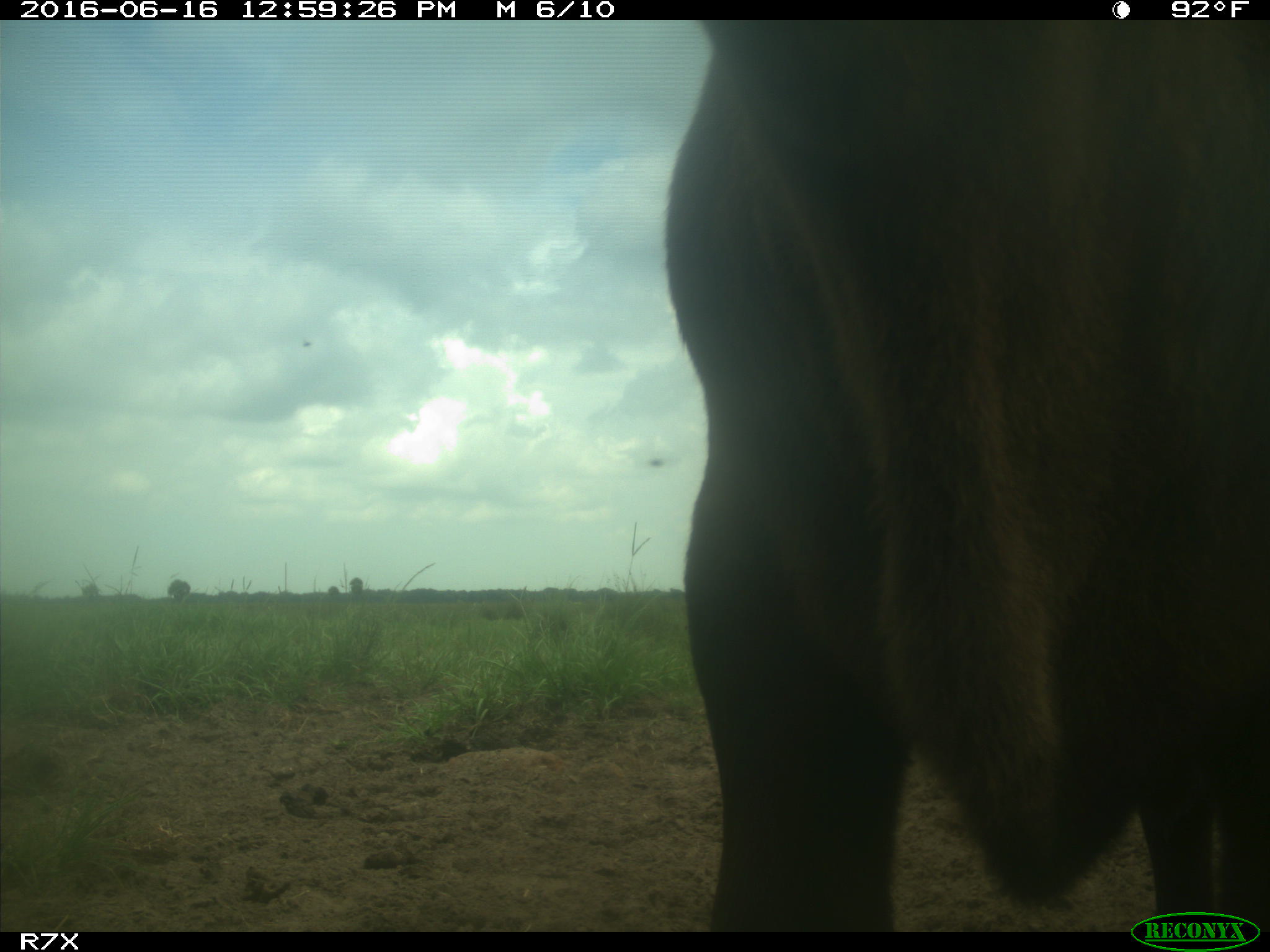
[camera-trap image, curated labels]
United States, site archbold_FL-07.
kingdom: Animalia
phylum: Chordata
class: Mammalia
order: Artiodactyla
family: Bovidae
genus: Bos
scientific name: Bos taurus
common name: domestic cow